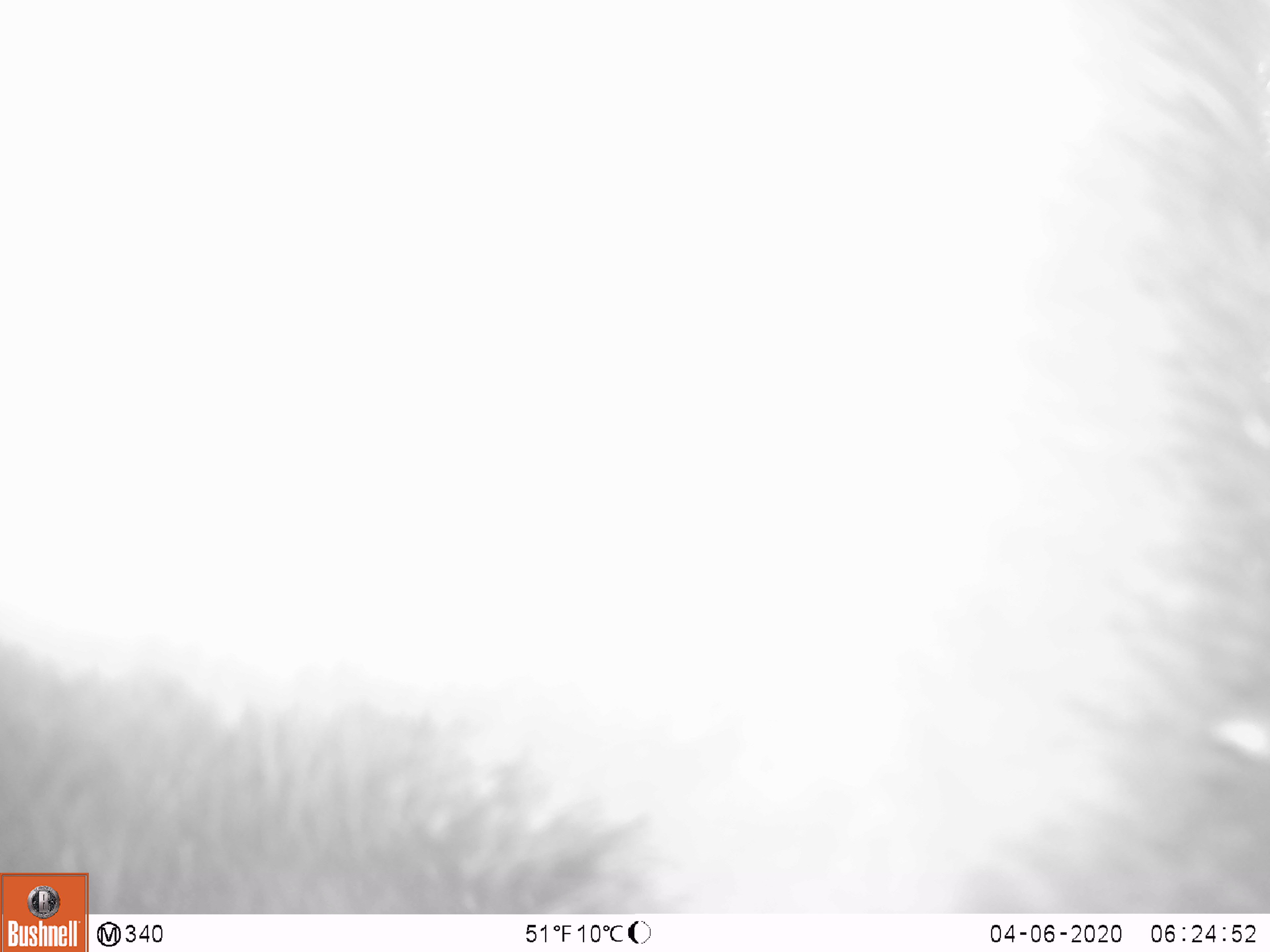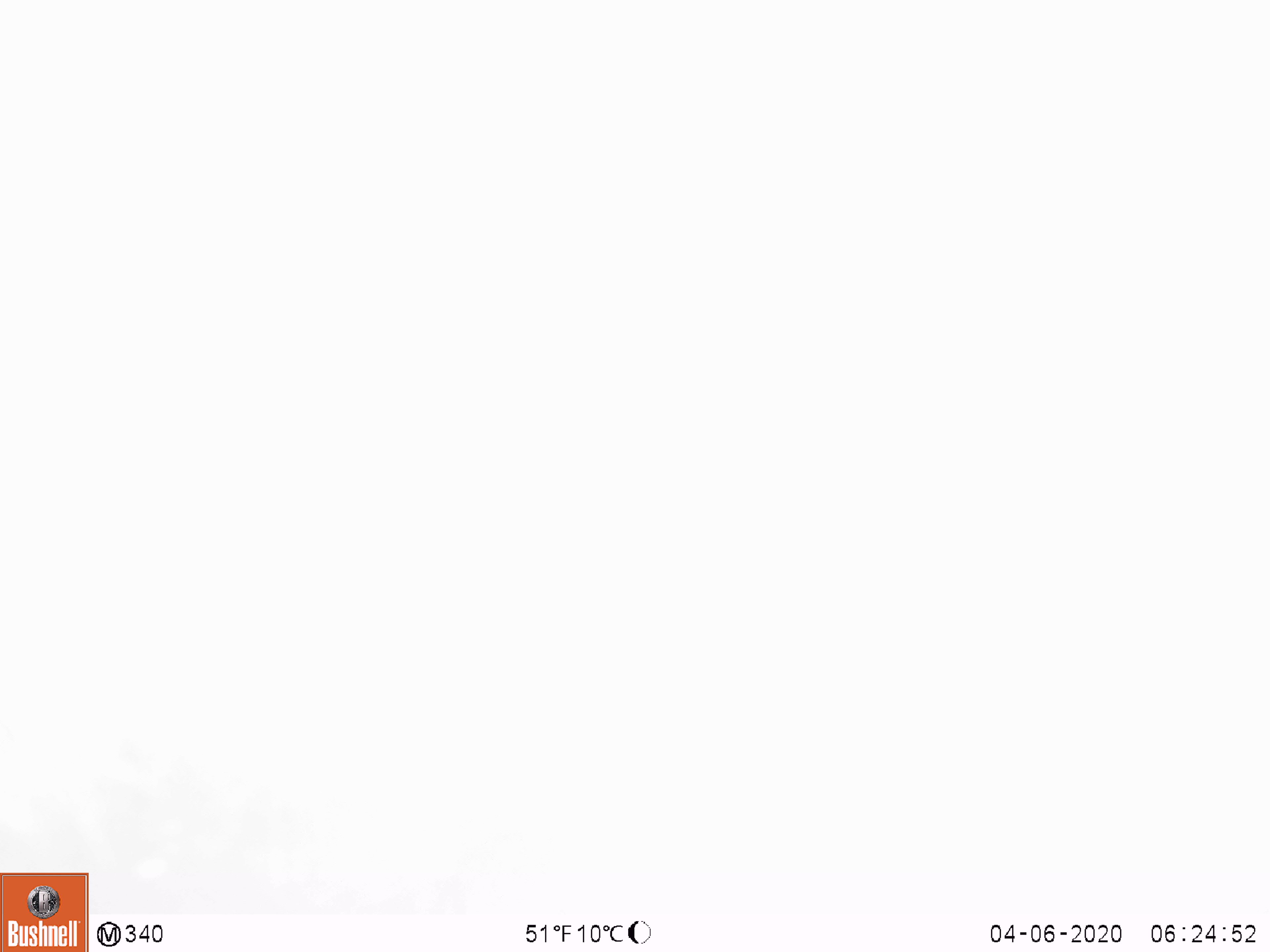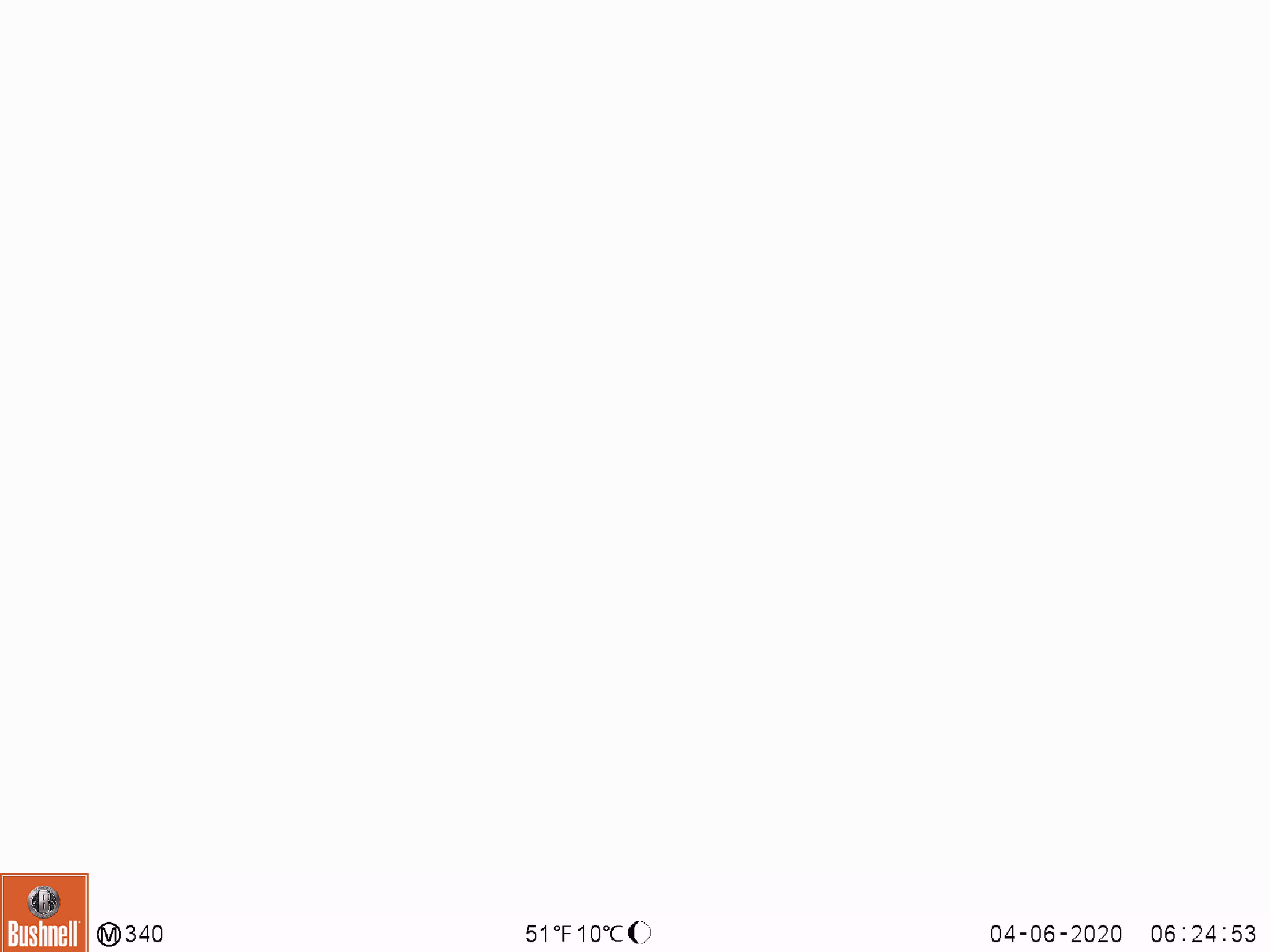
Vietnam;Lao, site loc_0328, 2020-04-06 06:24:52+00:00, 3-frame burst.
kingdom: Animalia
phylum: Chordata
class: Mammalia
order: Carnivora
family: Ursidae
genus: Ursus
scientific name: Ursus thibetanus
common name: asian black bear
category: asiatic black bear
Asiatic black bear (asian black bear) (Ursus thibetanus). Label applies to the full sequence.